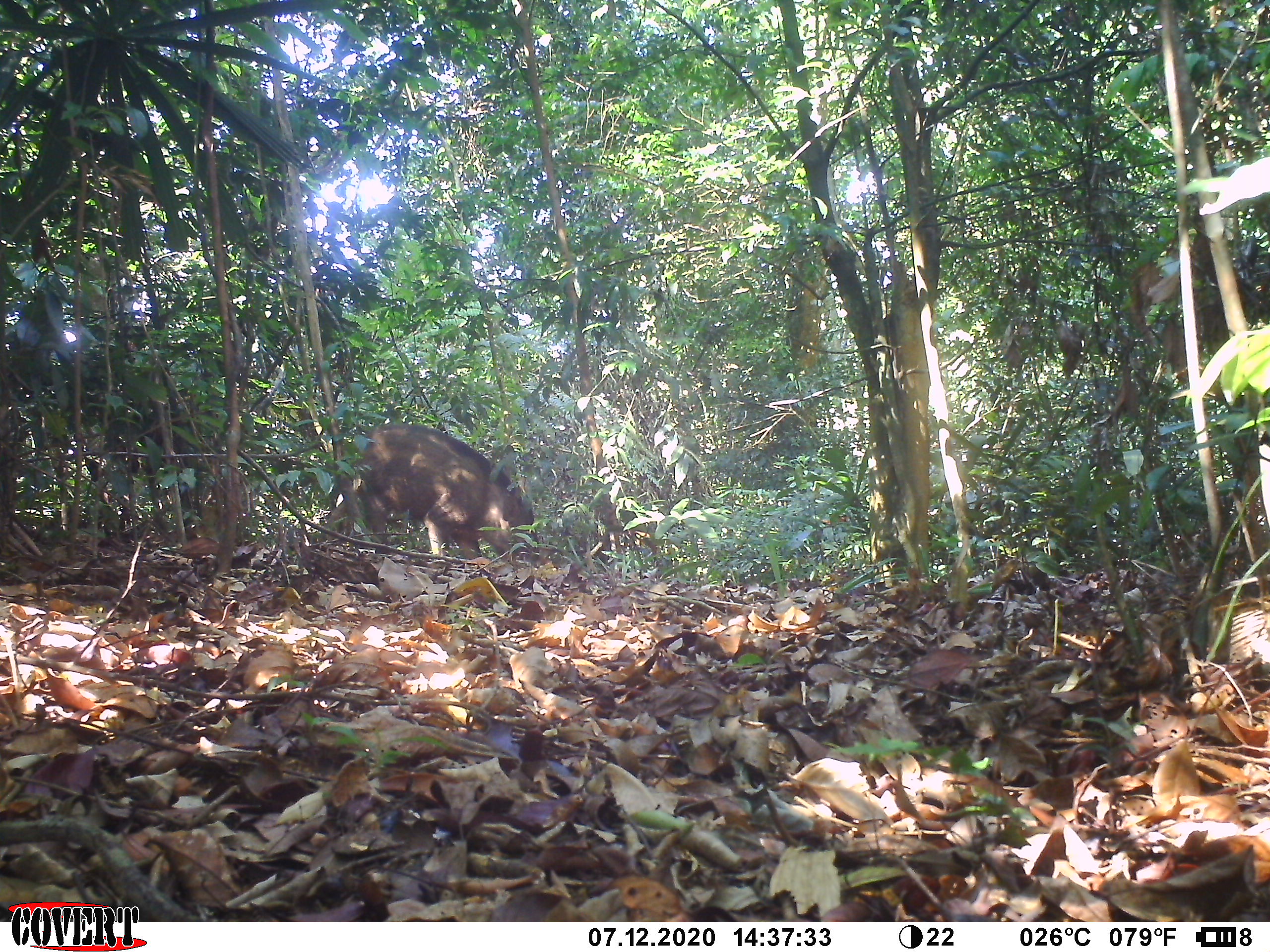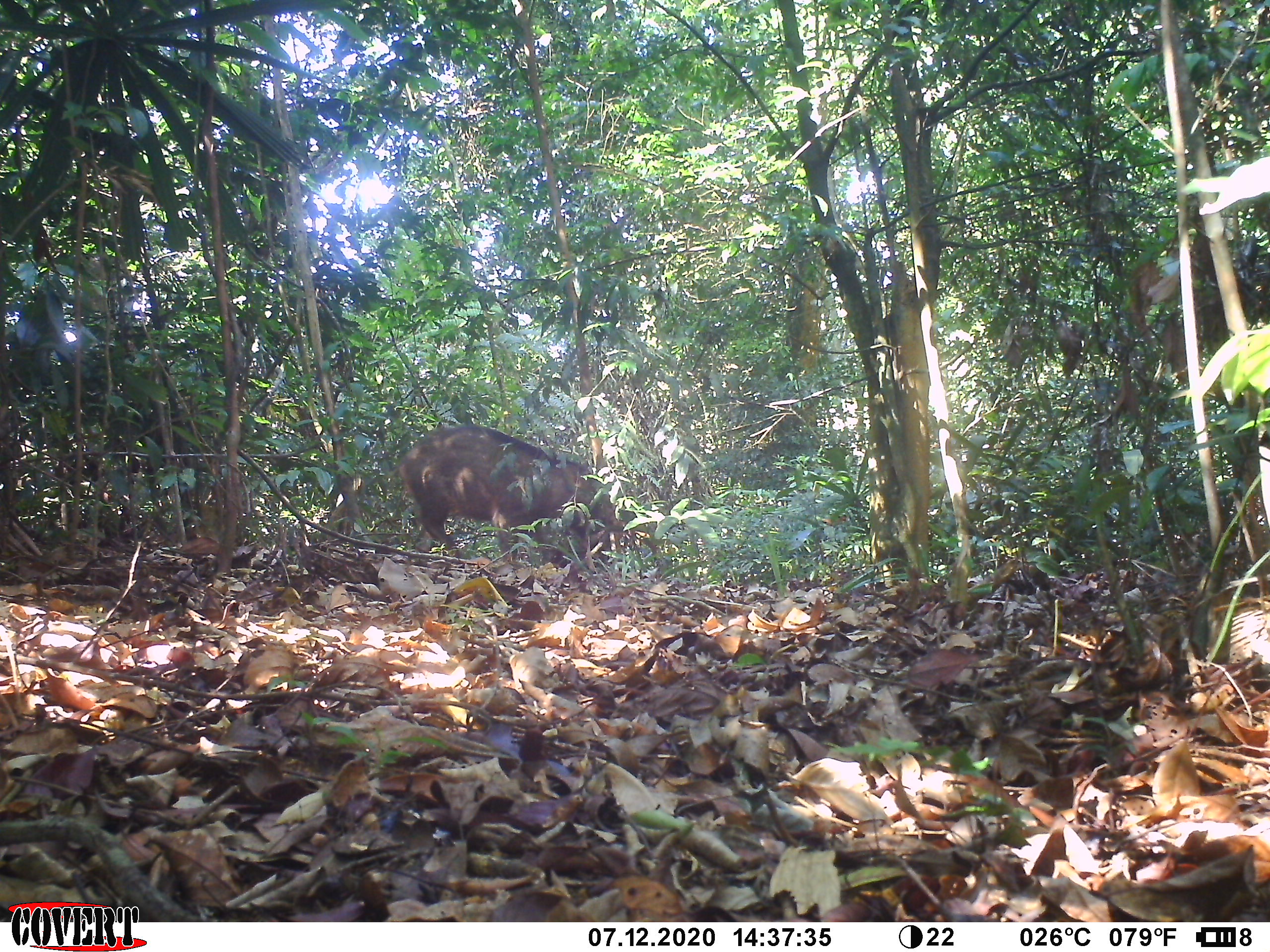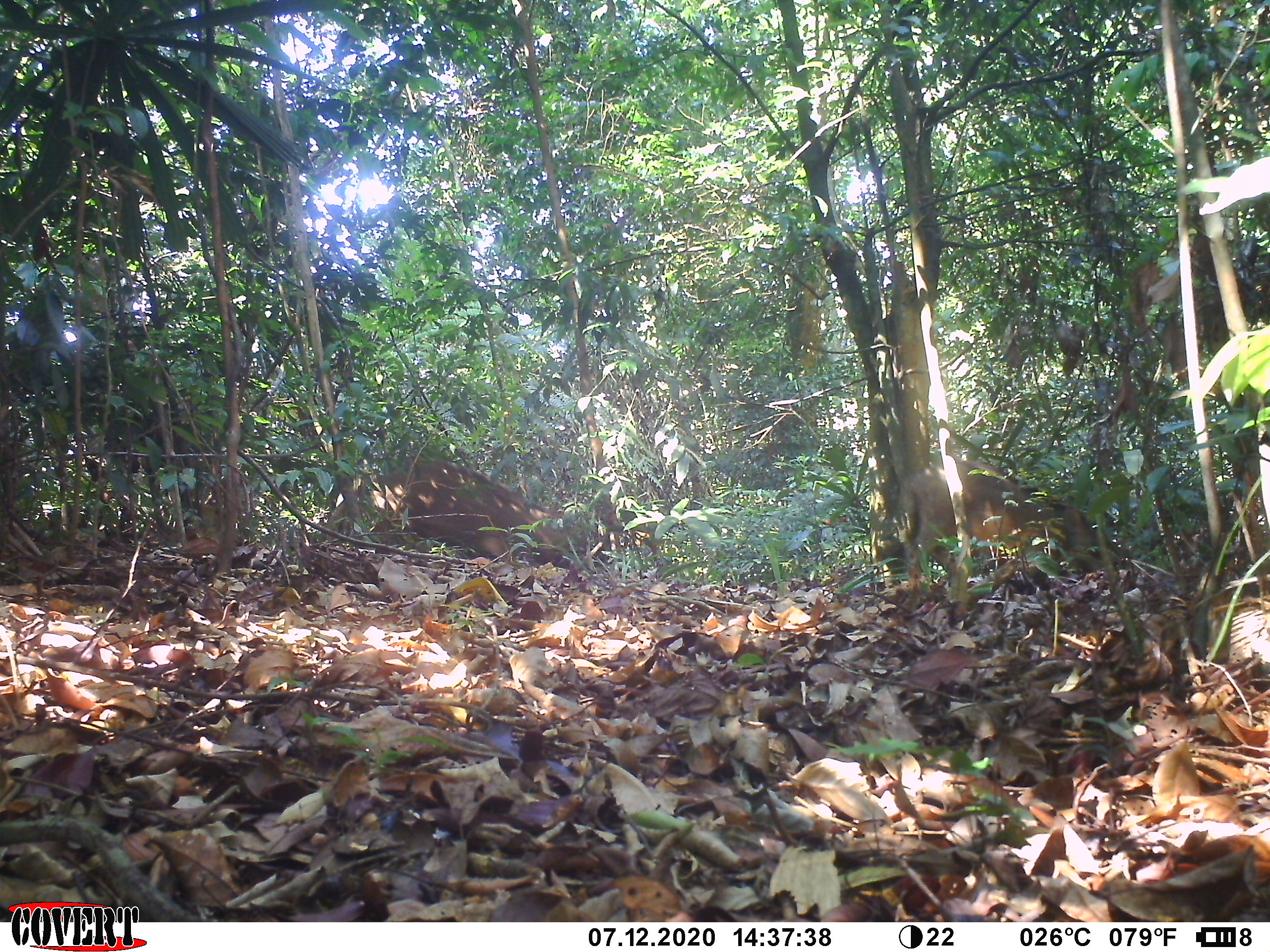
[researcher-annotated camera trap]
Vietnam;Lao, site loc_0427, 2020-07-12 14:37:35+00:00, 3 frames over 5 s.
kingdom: Animalia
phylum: Chordata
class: Mammalia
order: Artiodactyla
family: Suidae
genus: Sus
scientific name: Sus scrofa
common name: eurasian wild pig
Eurasian wild pig (Sus scrofa). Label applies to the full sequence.